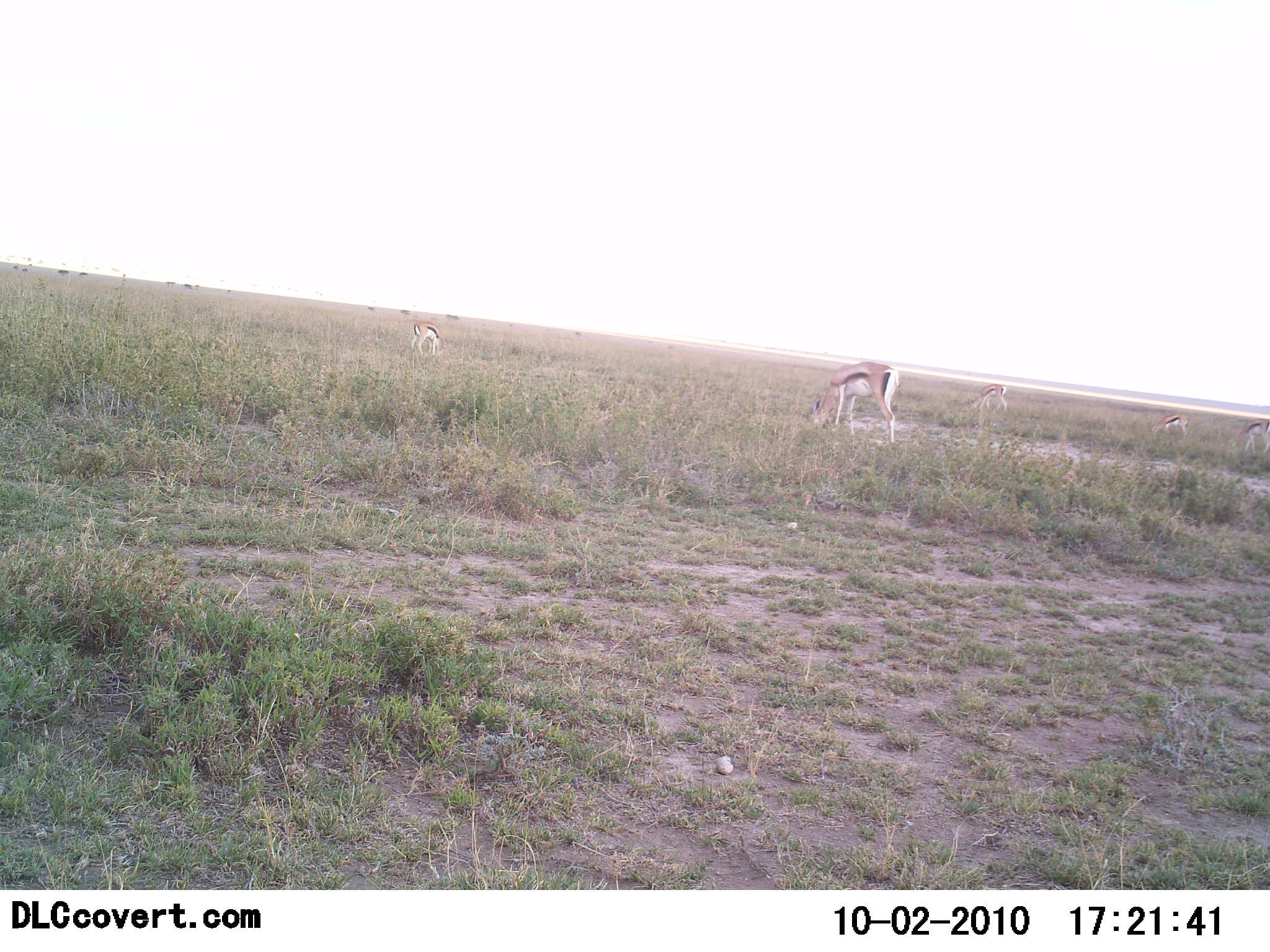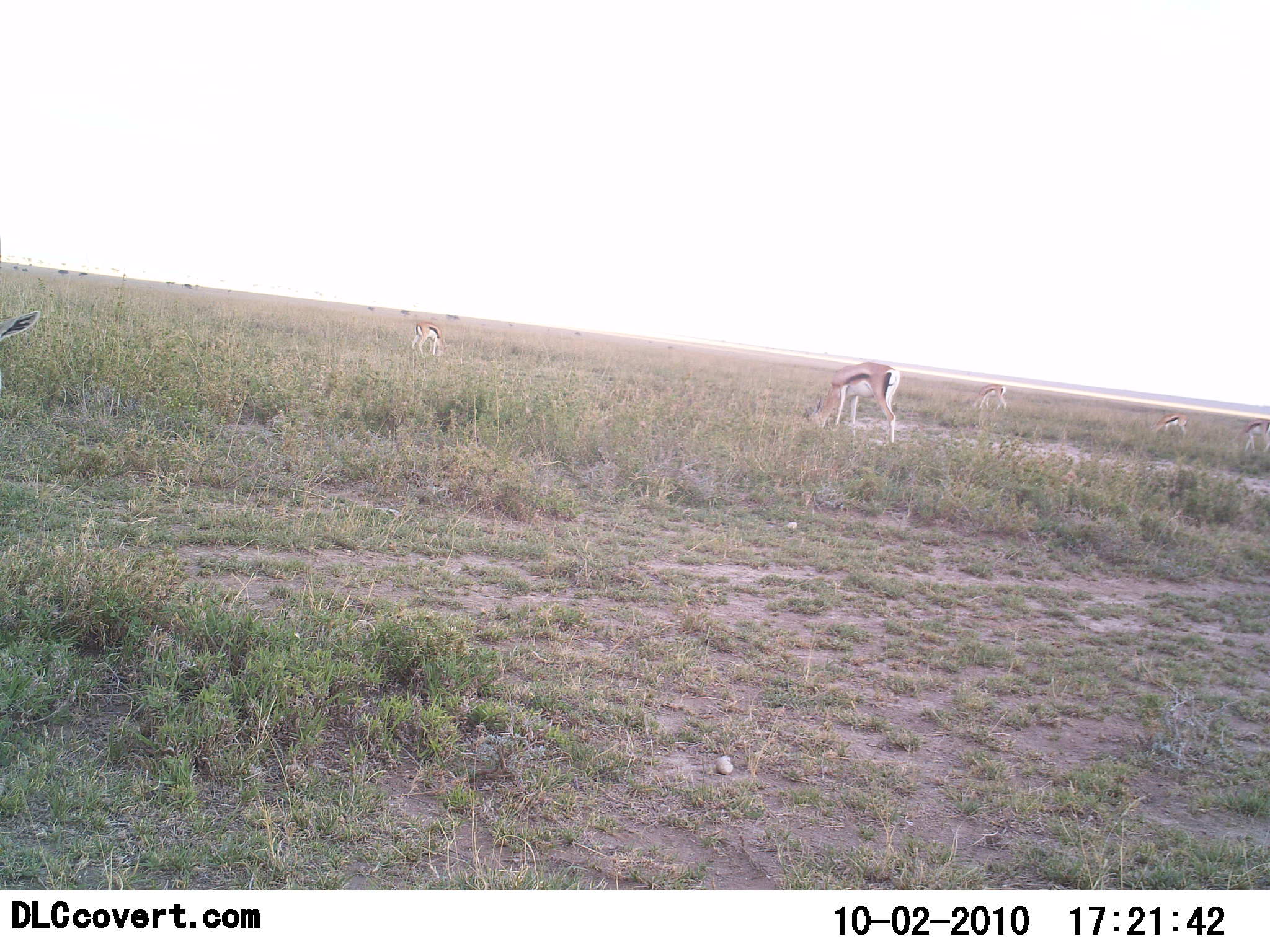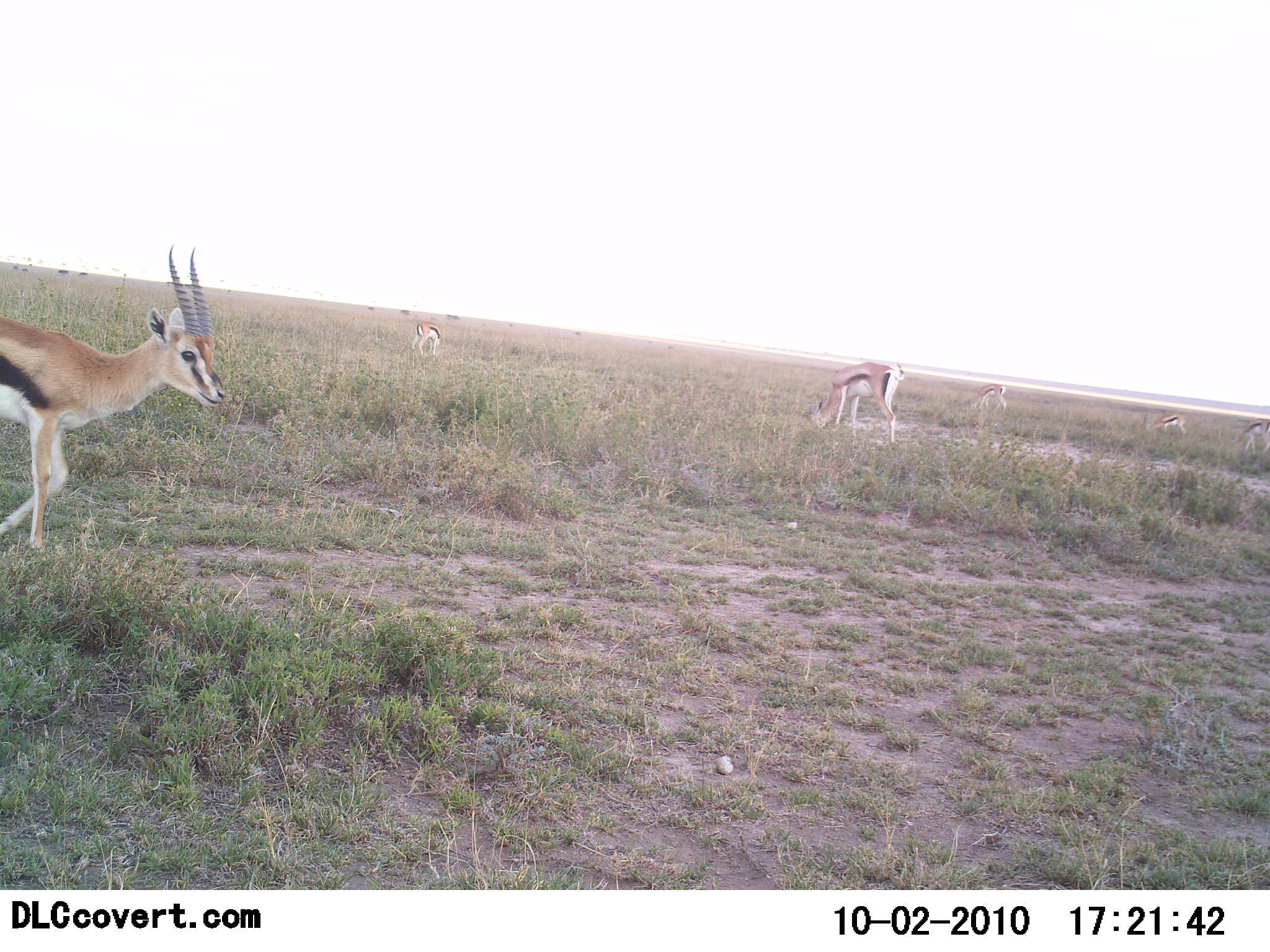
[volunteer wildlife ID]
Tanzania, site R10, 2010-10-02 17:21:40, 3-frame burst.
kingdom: Animalia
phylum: Chordata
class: Mammalia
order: Artiodactyla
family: Bovidae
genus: Eudorcas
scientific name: Eudorcas thomsonii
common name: thomson's gazelle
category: gazellethomsons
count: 6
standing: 19%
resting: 0%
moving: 50%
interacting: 6%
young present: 0%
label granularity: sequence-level